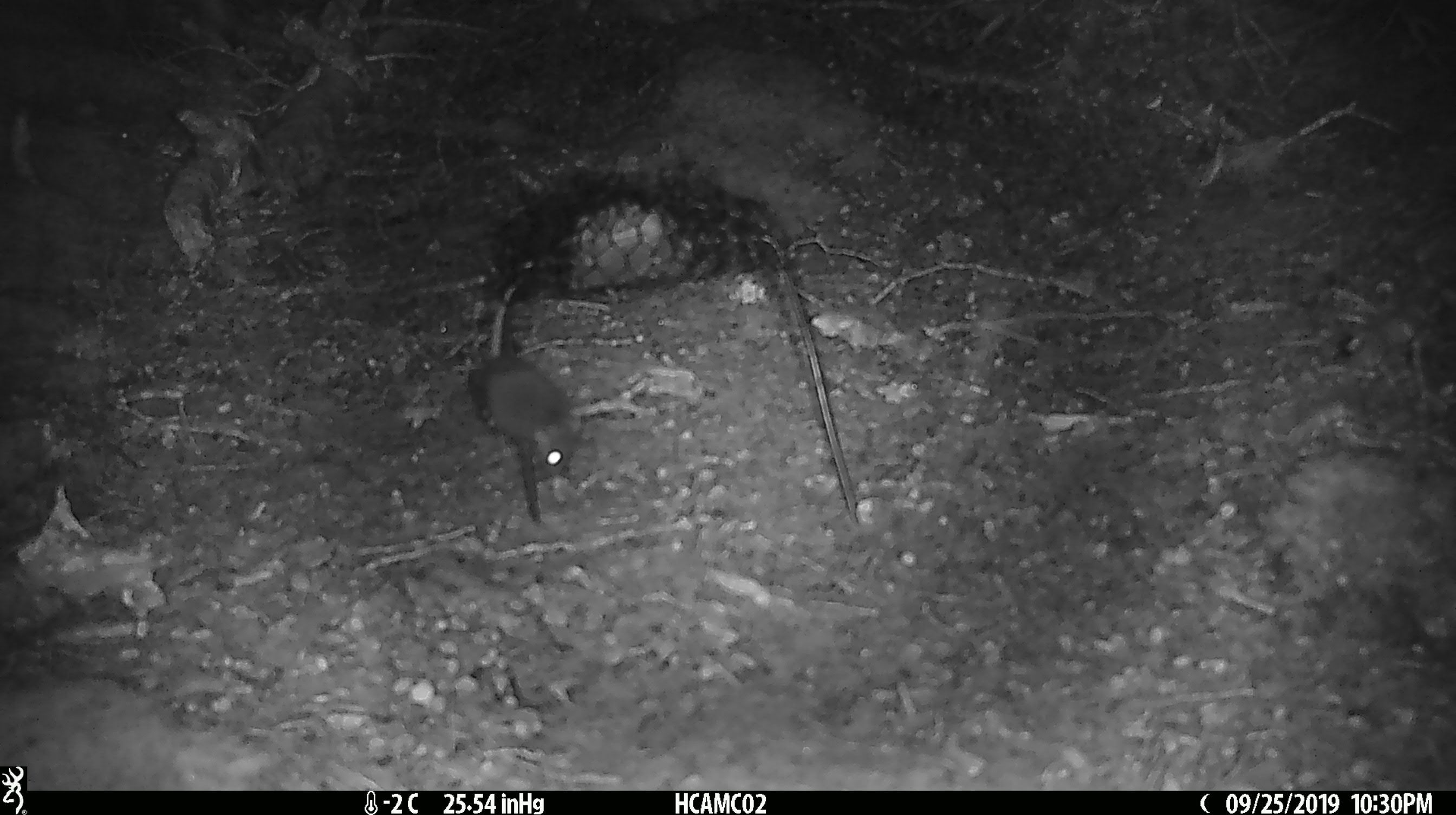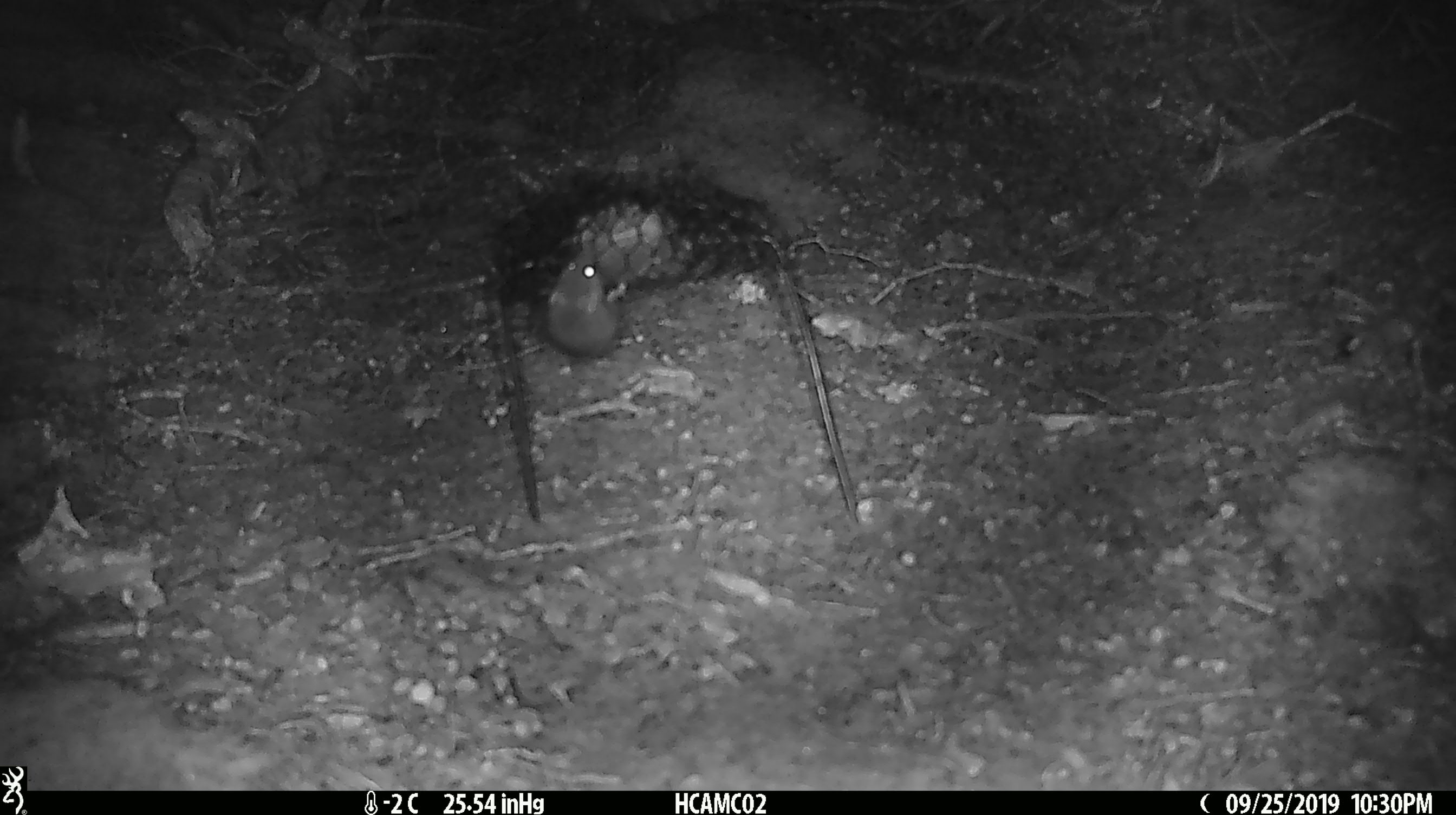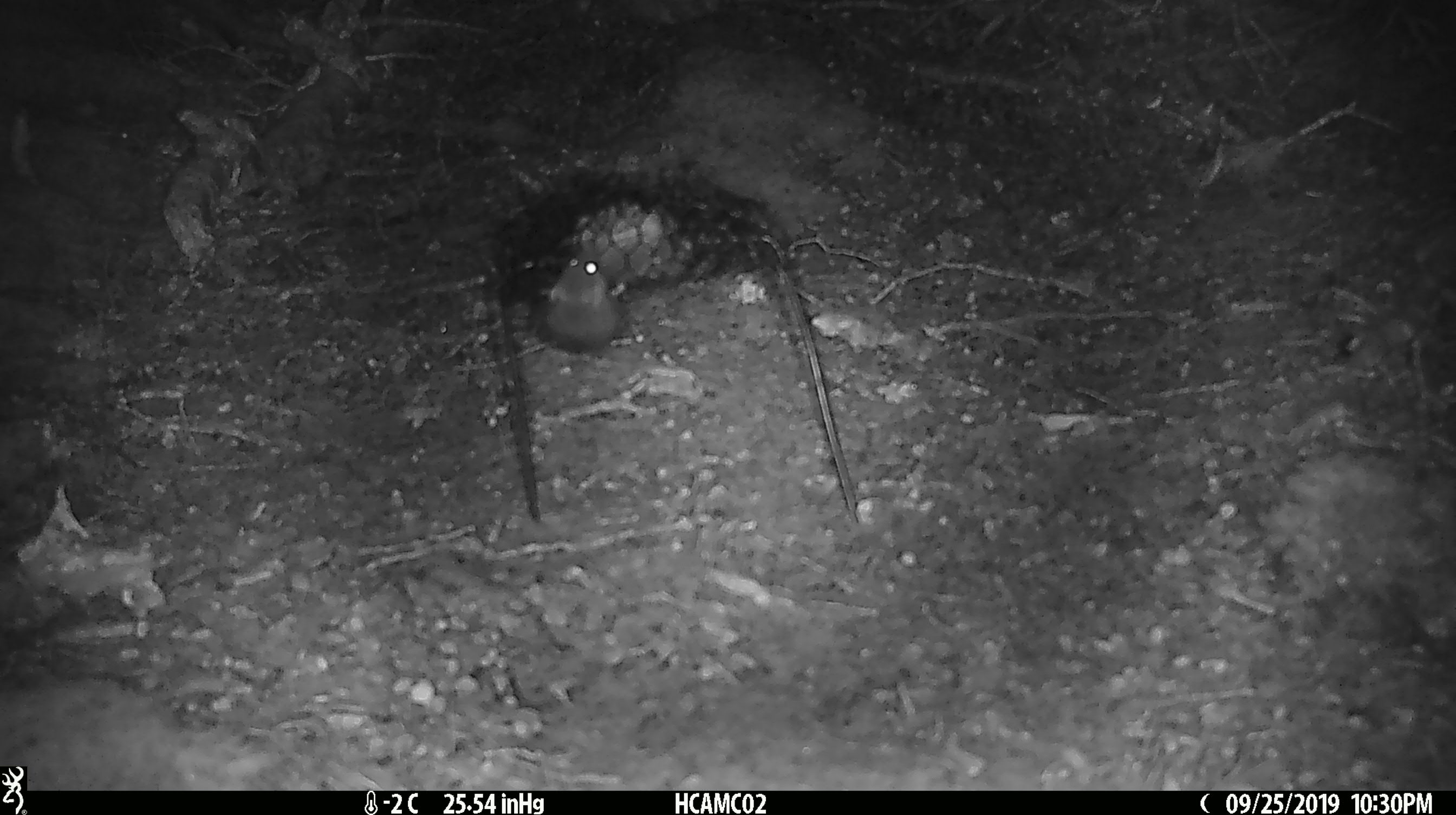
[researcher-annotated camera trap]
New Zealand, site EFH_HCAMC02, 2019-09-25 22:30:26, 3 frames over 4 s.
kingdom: Animalia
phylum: Chordata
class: Mammalia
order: Rodentia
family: Muridae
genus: Mus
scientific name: Mus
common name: mouse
Mouse (Mus).